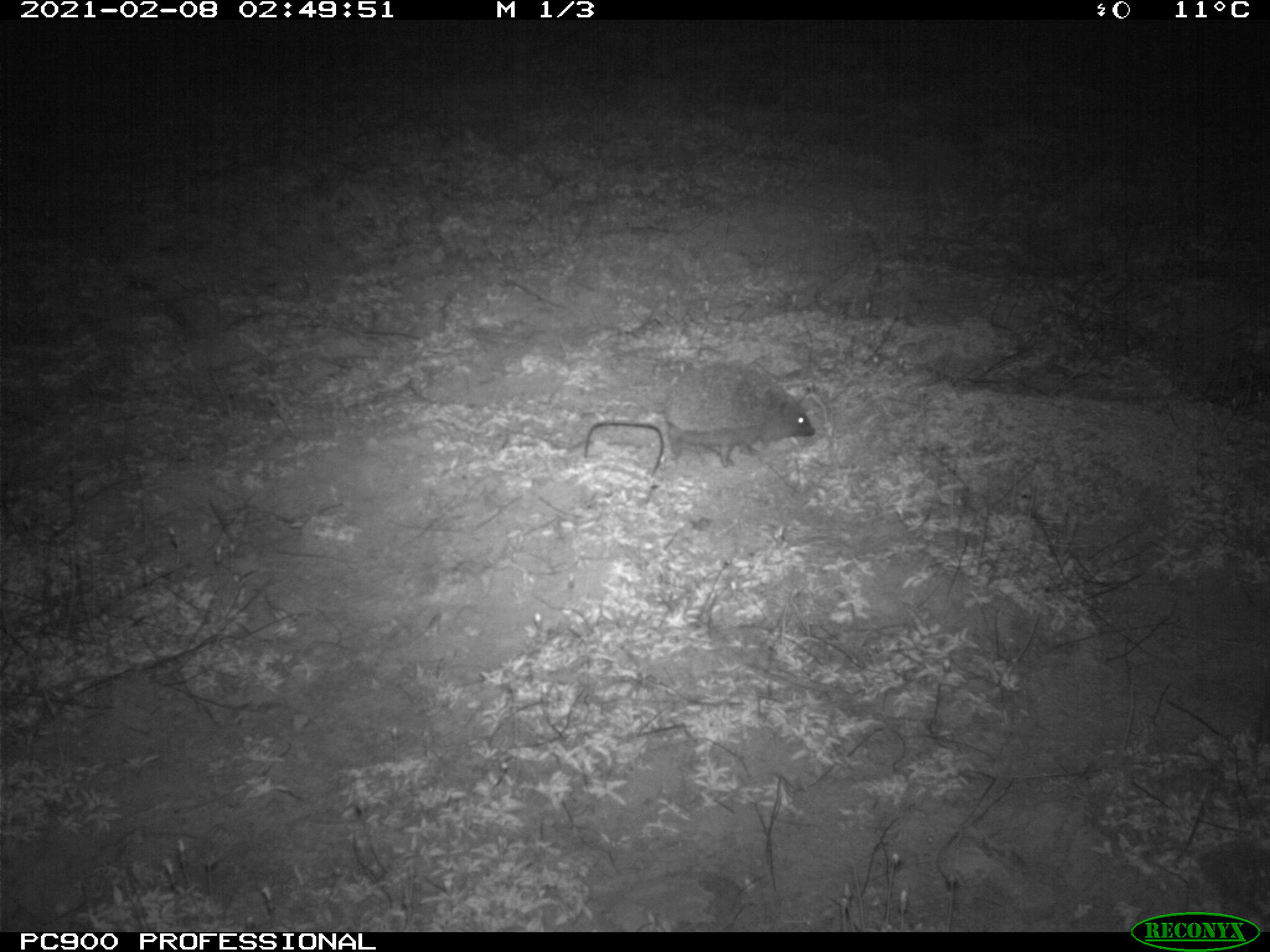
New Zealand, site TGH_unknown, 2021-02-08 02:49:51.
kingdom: Animalia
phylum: Chordata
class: Mammalia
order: Eulipotyphla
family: Erinaceidae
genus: Erinaceus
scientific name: Erinaceus europaeus europaeus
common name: european hedgehog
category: hedgehog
Hedgehog (european hedgehog) (Erinaceus europaeus europaeus).